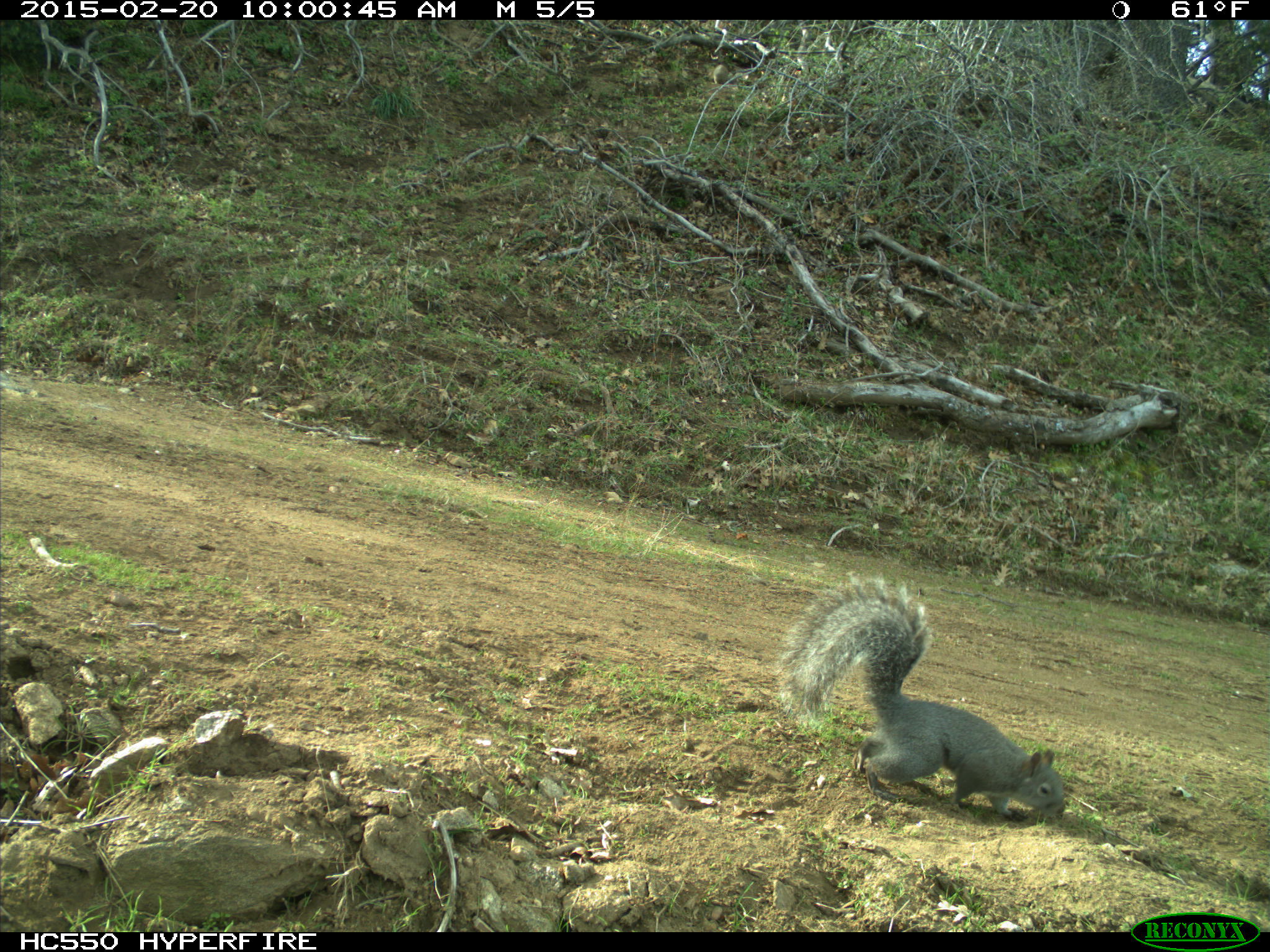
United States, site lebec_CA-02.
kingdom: Animalia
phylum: Chordata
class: Mammalia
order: Rodentia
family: Sciuridae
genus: Sciurus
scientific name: Sciurus carolinensis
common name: eastern gray squirrel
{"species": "Sciurus carolinensis (eastern gray squirrel)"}